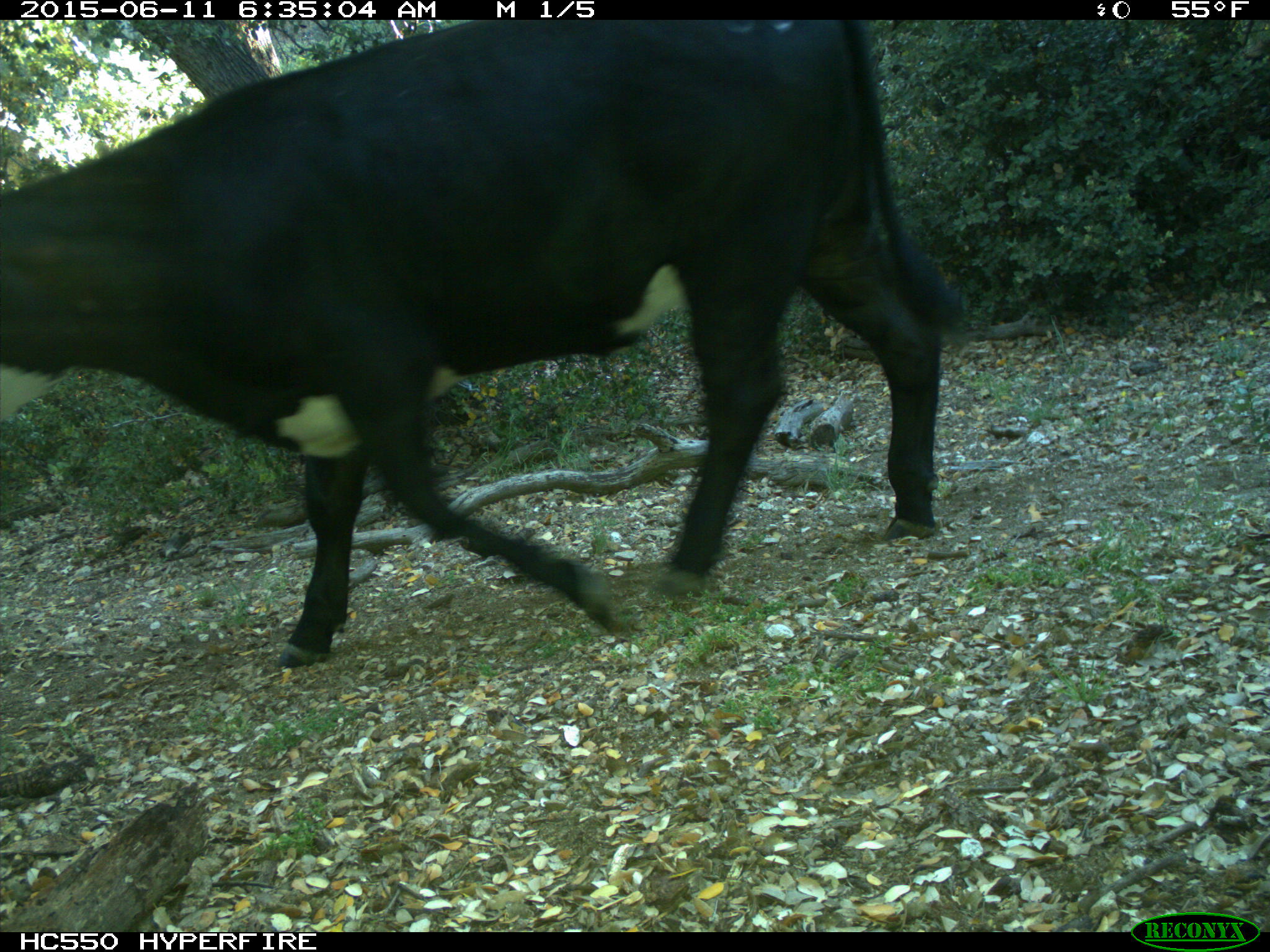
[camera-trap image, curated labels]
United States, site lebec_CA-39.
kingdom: Animalia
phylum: Chordata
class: Mammalia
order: Artiodactyla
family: Bovidae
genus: Bos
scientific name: Bos taurus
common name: domestic cow